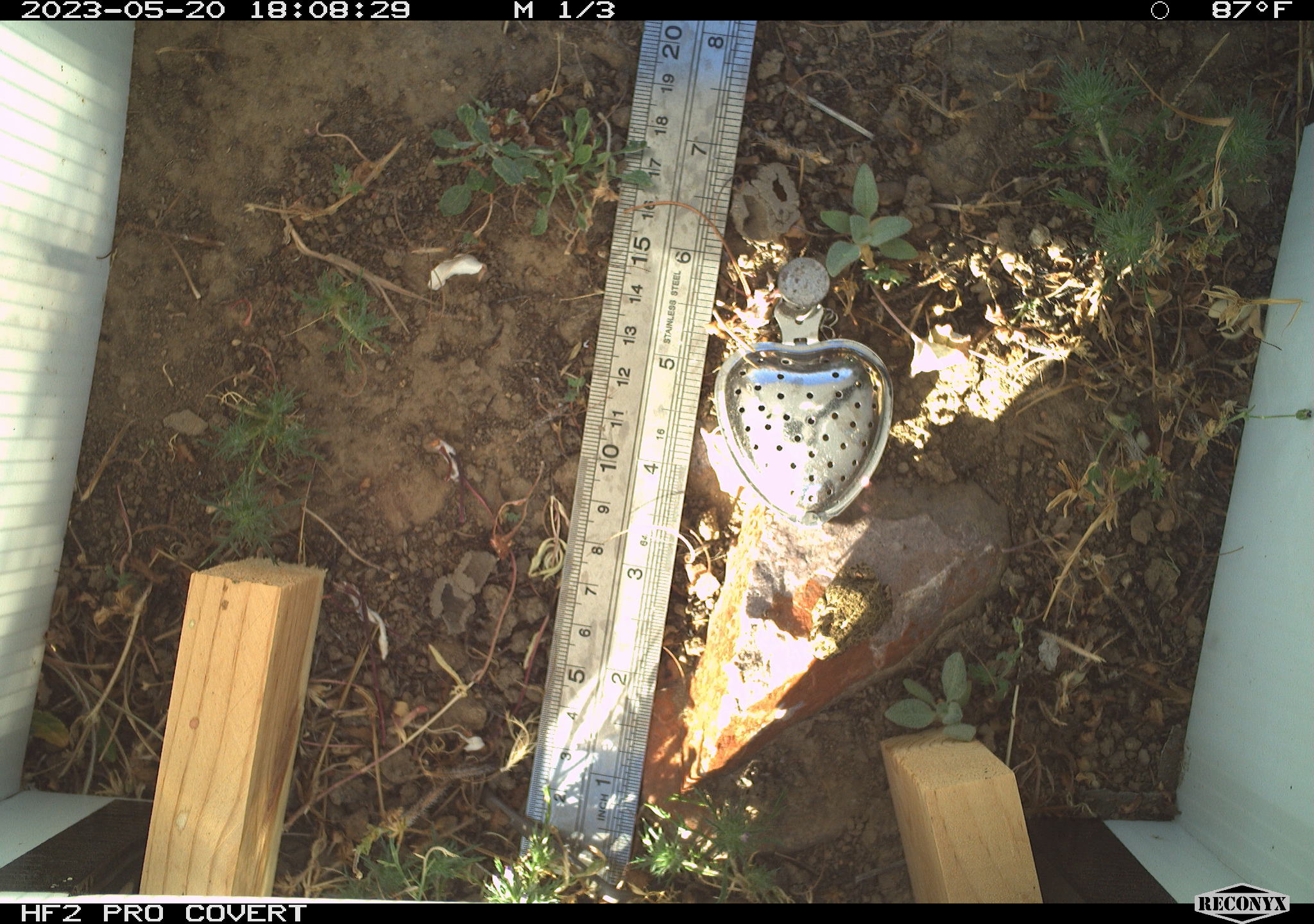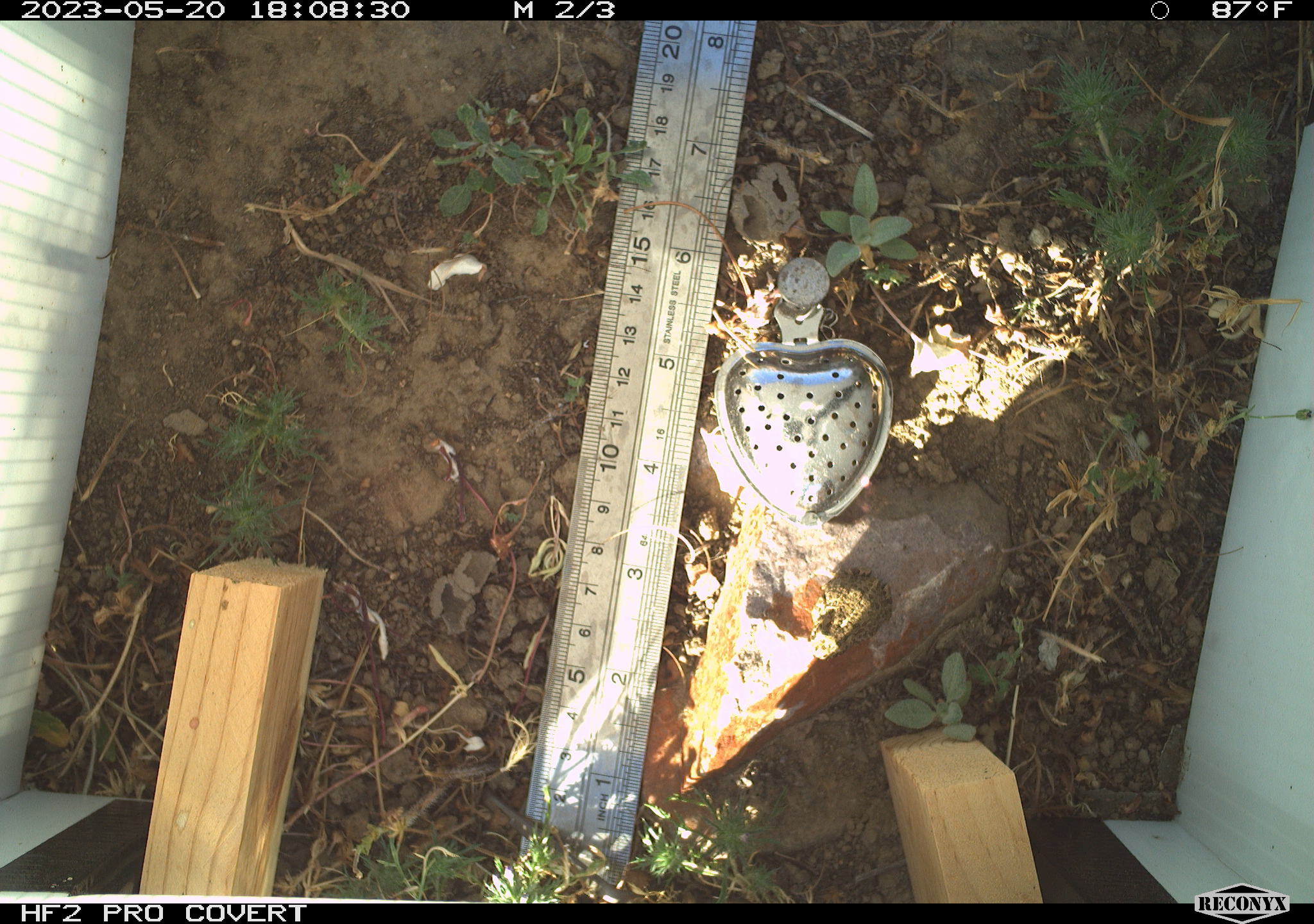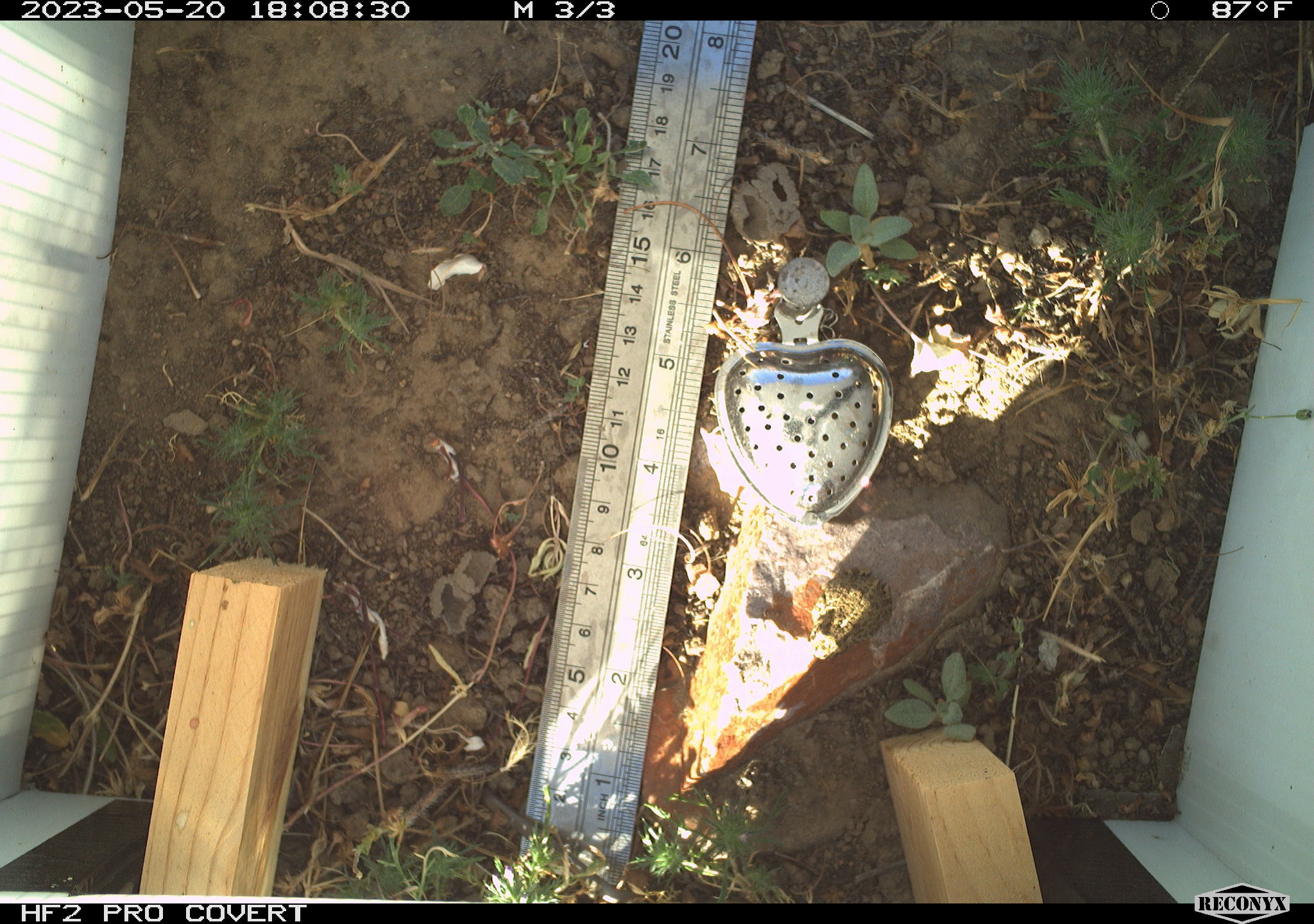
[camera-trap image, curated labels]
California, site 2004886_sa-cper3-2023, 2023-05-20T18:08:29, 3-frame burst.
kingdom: Animalia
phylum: Chordata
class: Amphibia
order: Anura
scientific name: Anura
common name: frogs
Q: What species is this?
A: Frogs (Anura).